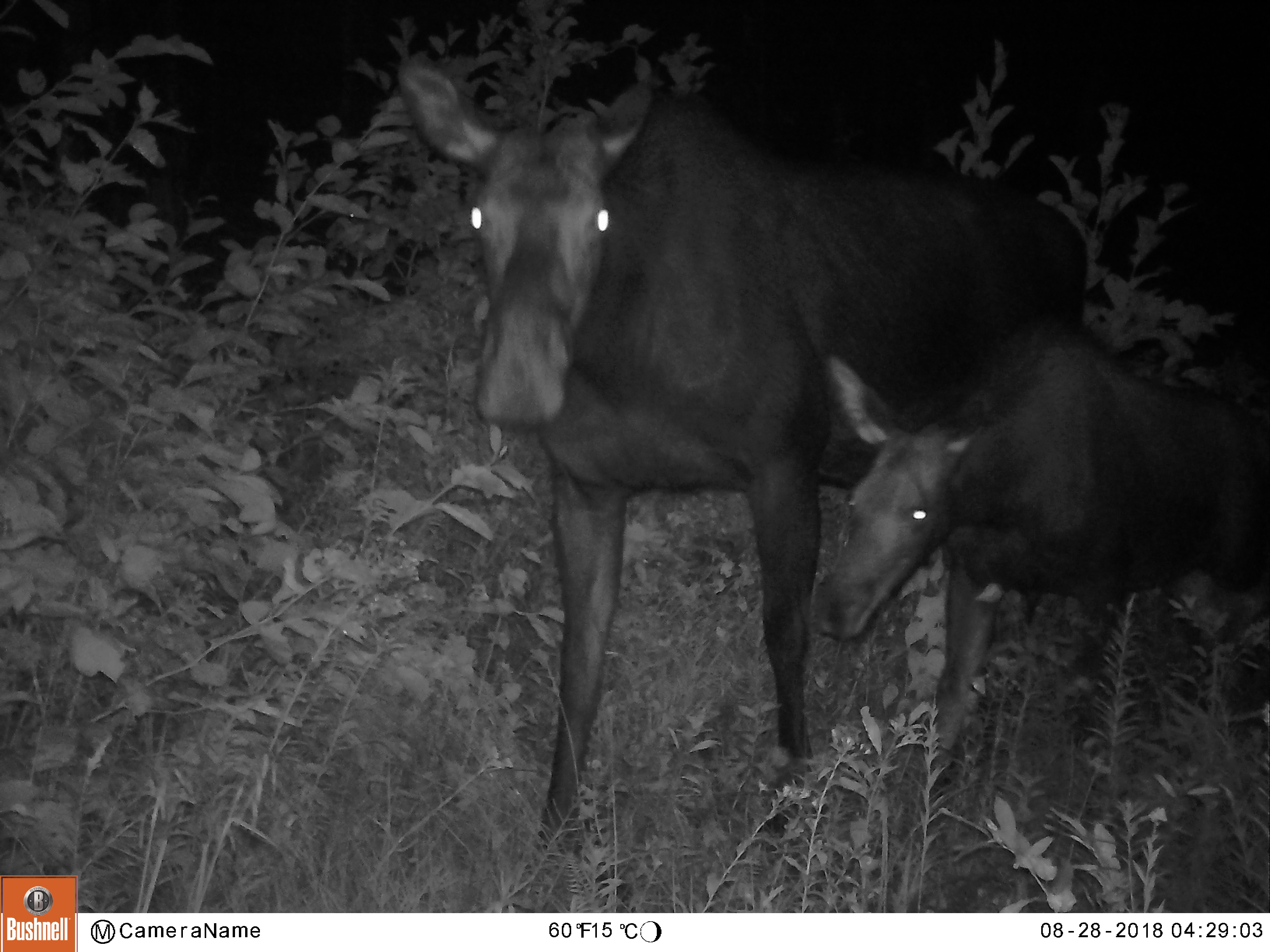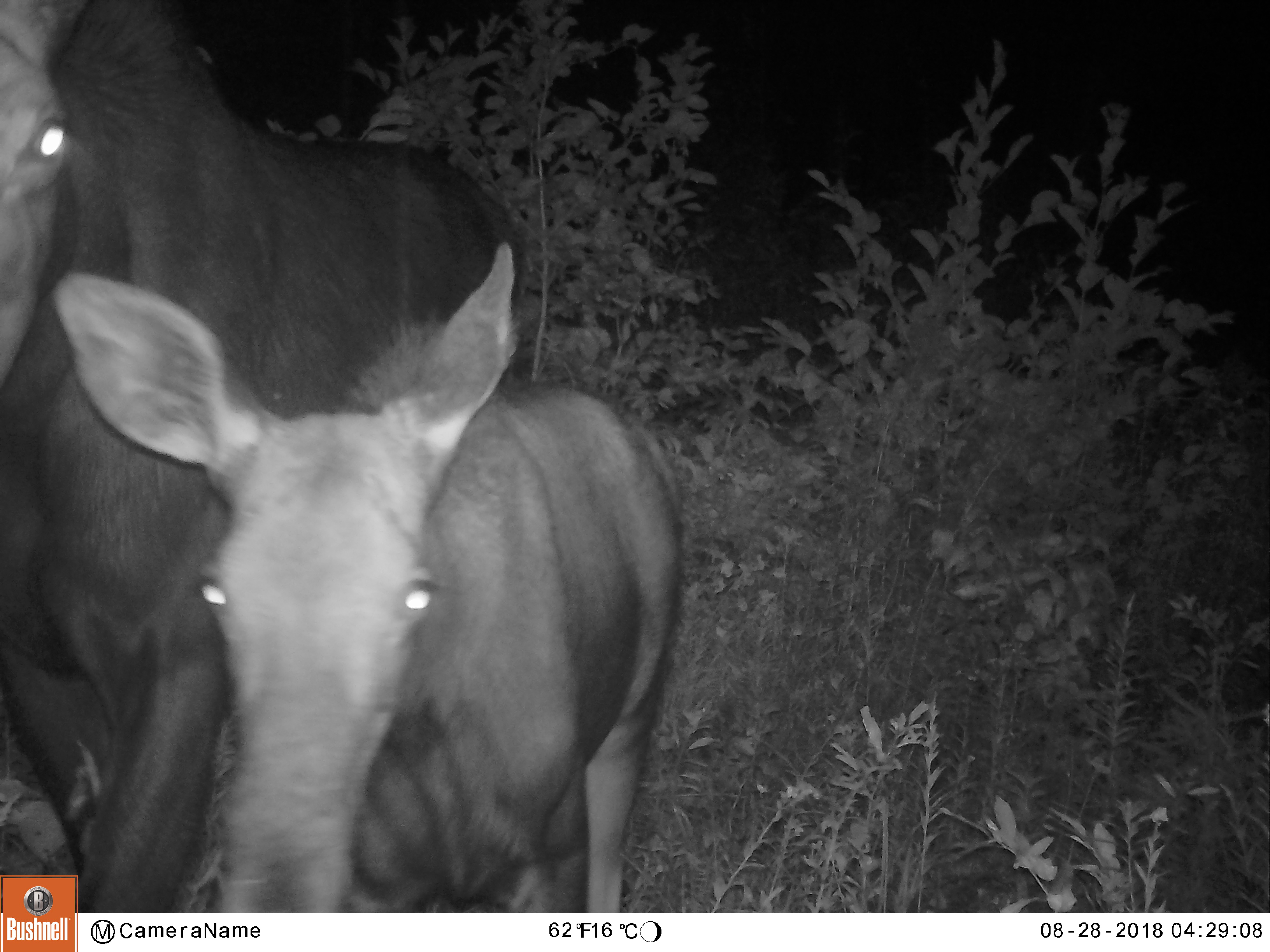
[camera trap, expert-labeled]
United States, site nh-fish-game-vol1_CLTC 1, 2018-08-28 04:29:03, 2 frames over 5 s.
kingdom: Animalia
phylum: Chordata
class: Mammalia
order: Artiodactyla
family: Cervidae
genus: Alces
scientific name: Alces alces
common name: moose